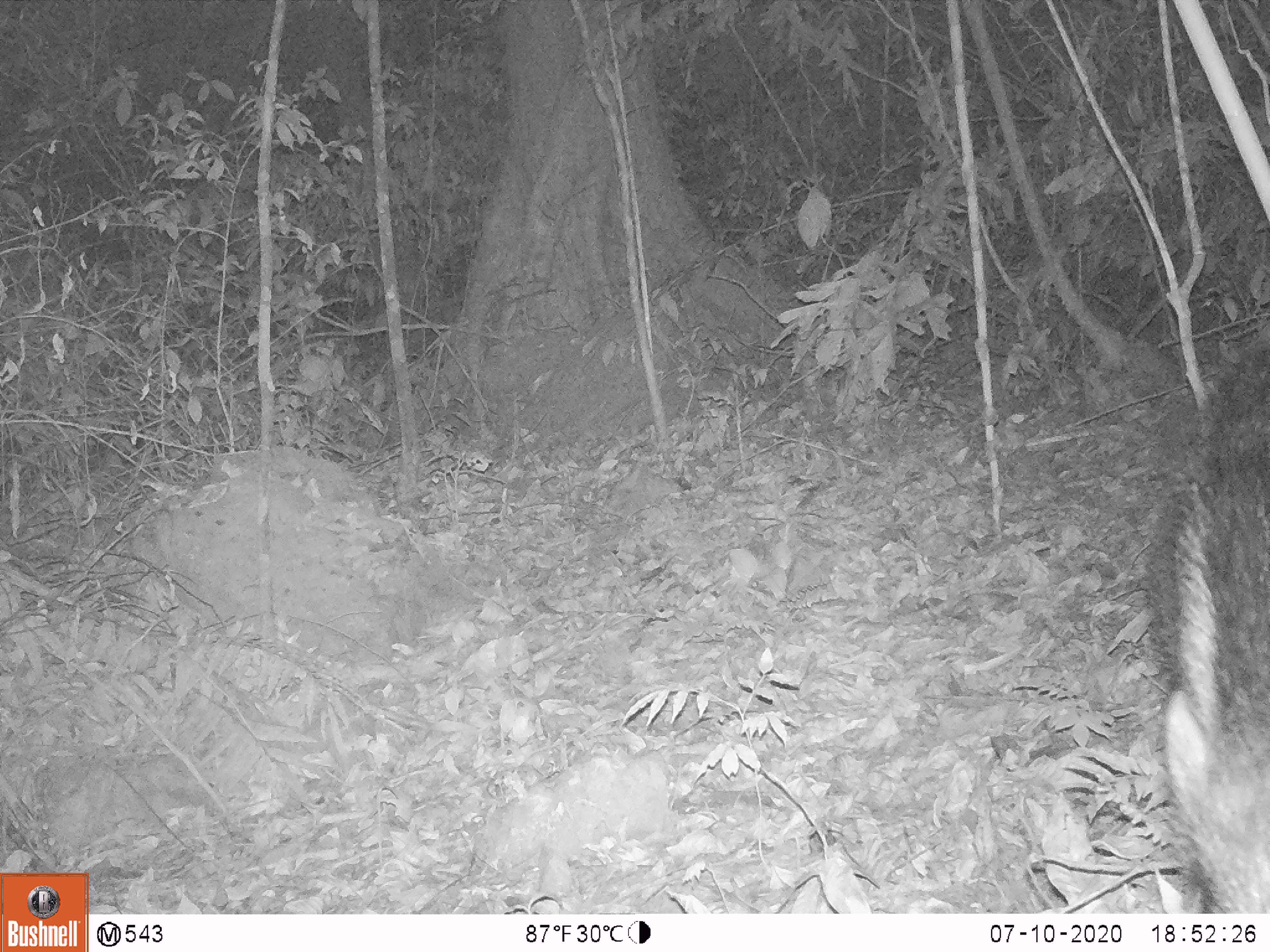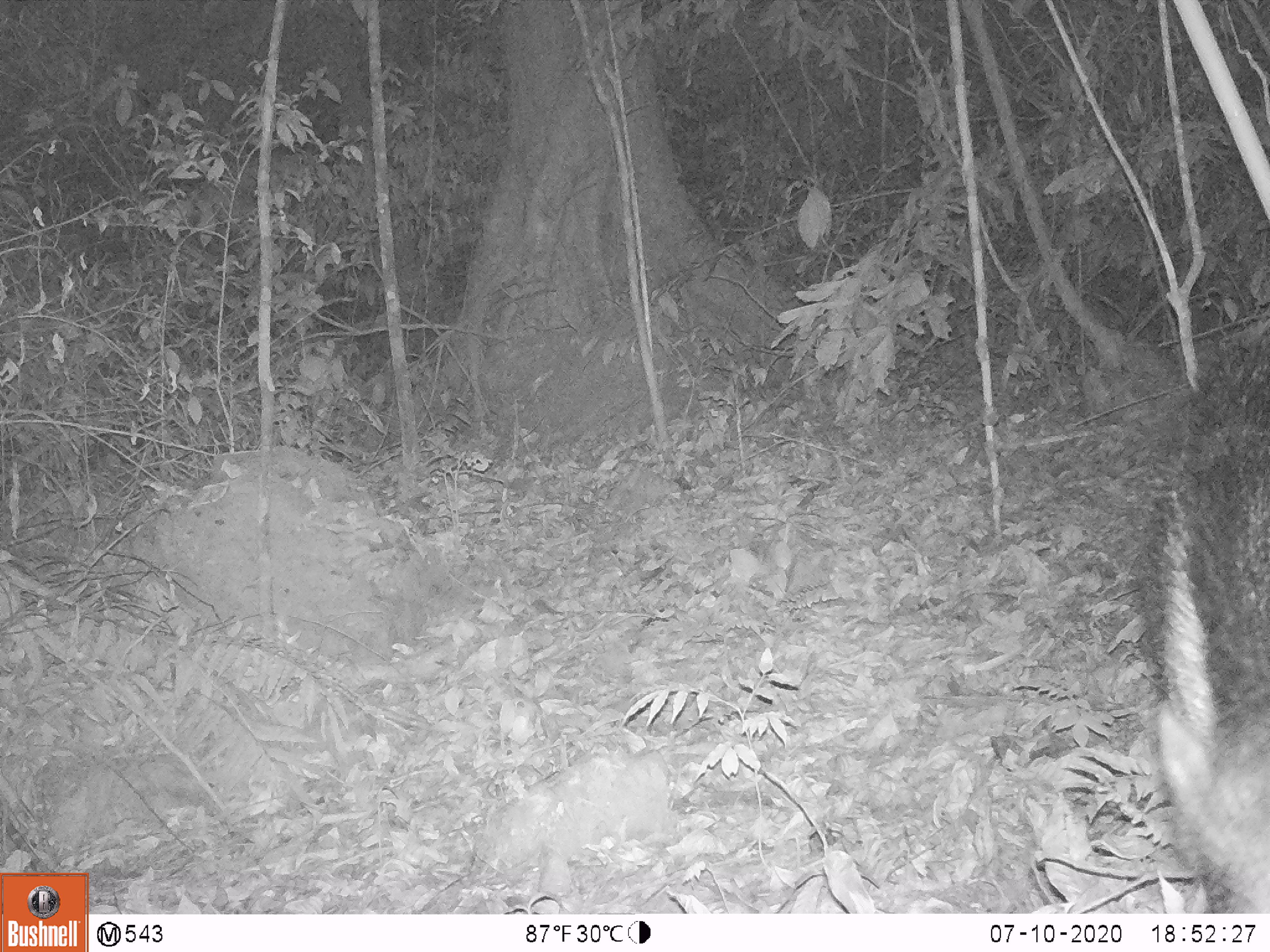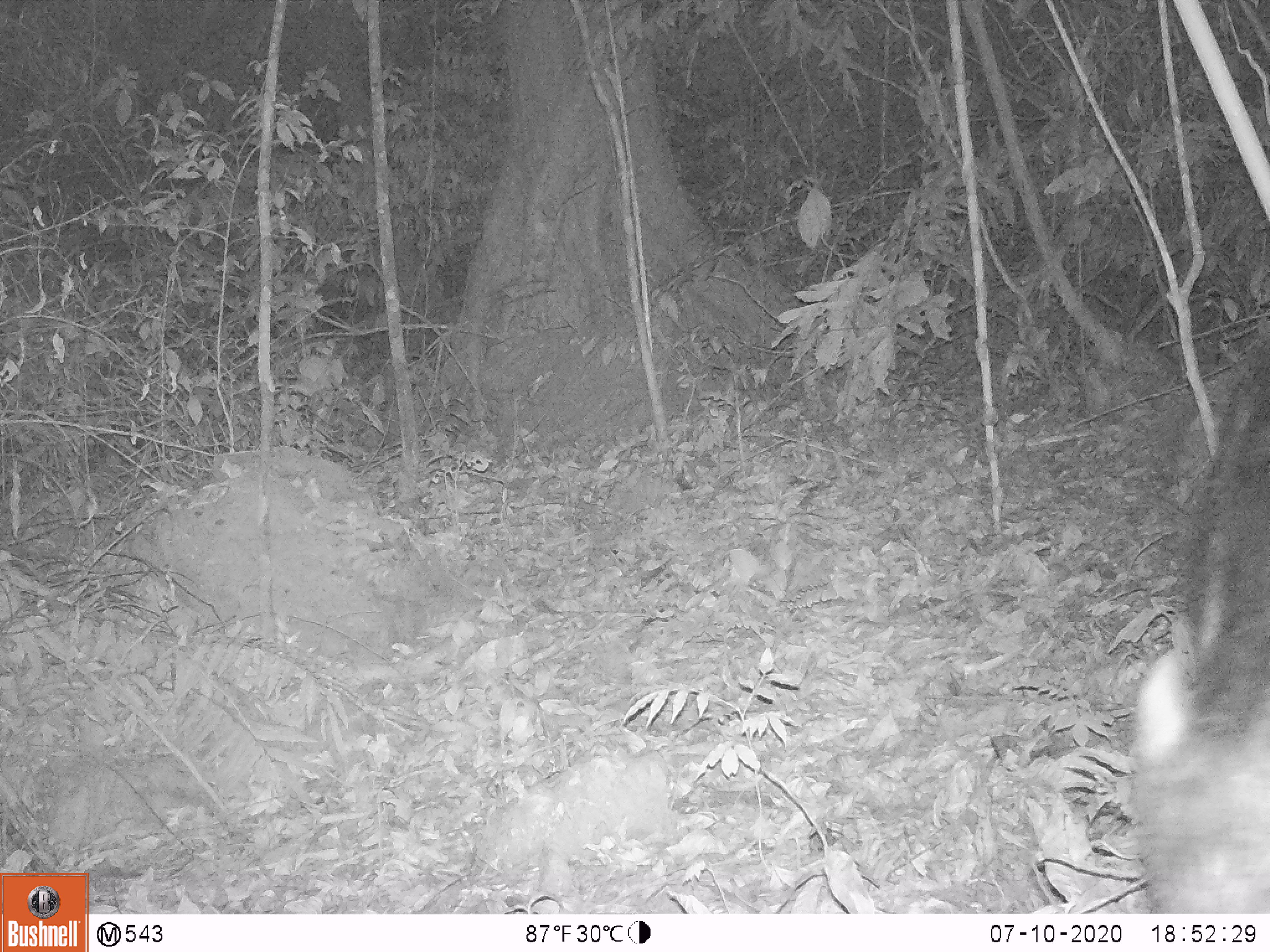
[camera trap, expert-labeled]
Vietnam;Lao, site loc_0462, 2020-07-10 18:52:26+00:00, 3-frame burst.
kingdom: Animalia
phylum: Chordata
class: Mammalia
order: Artiodactyla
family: Suidae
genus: Sus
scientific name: Sus scrofa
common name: eurasian wild pig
Eurasian wild pig (Sus scrofa). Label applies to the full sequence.